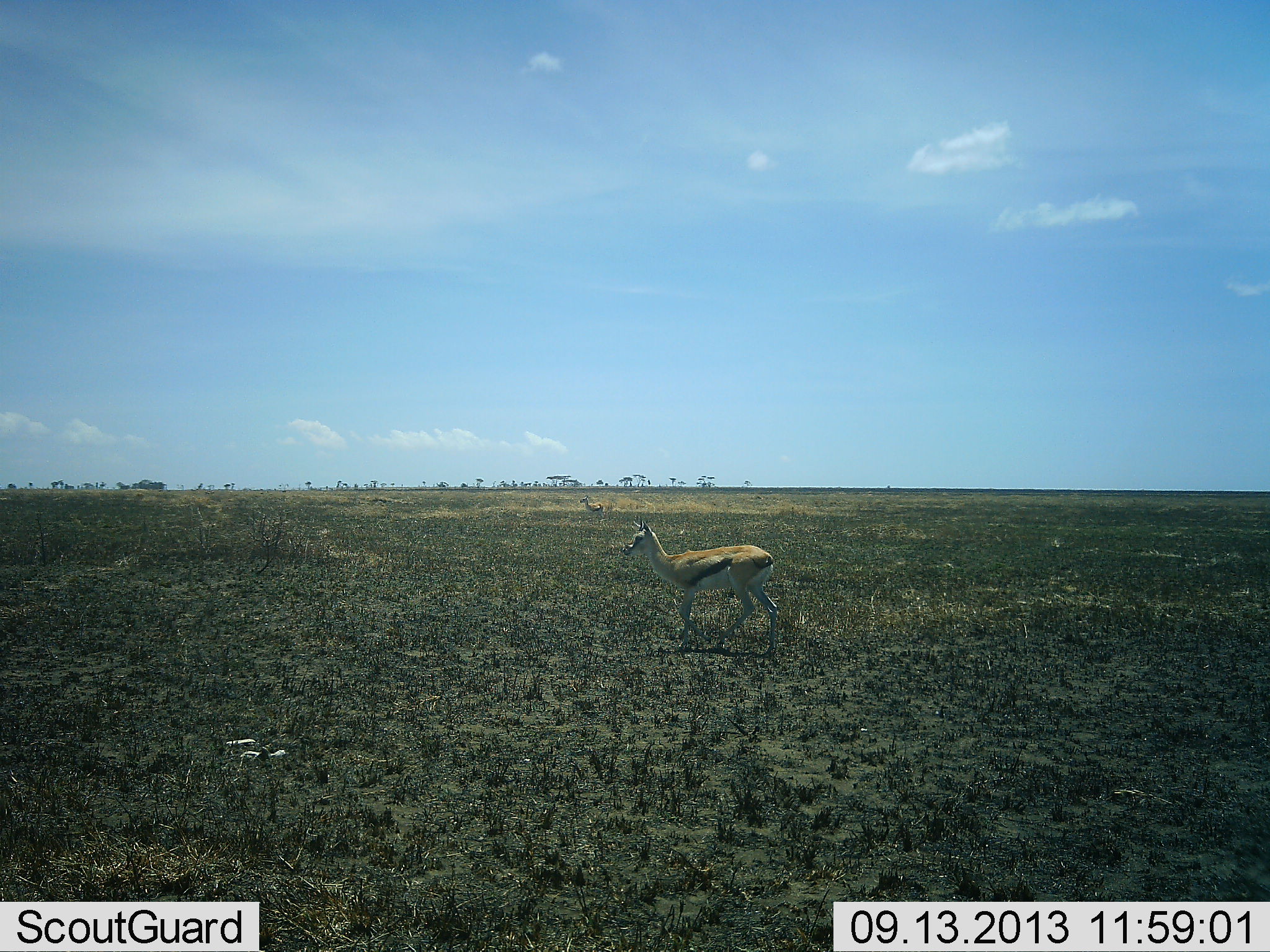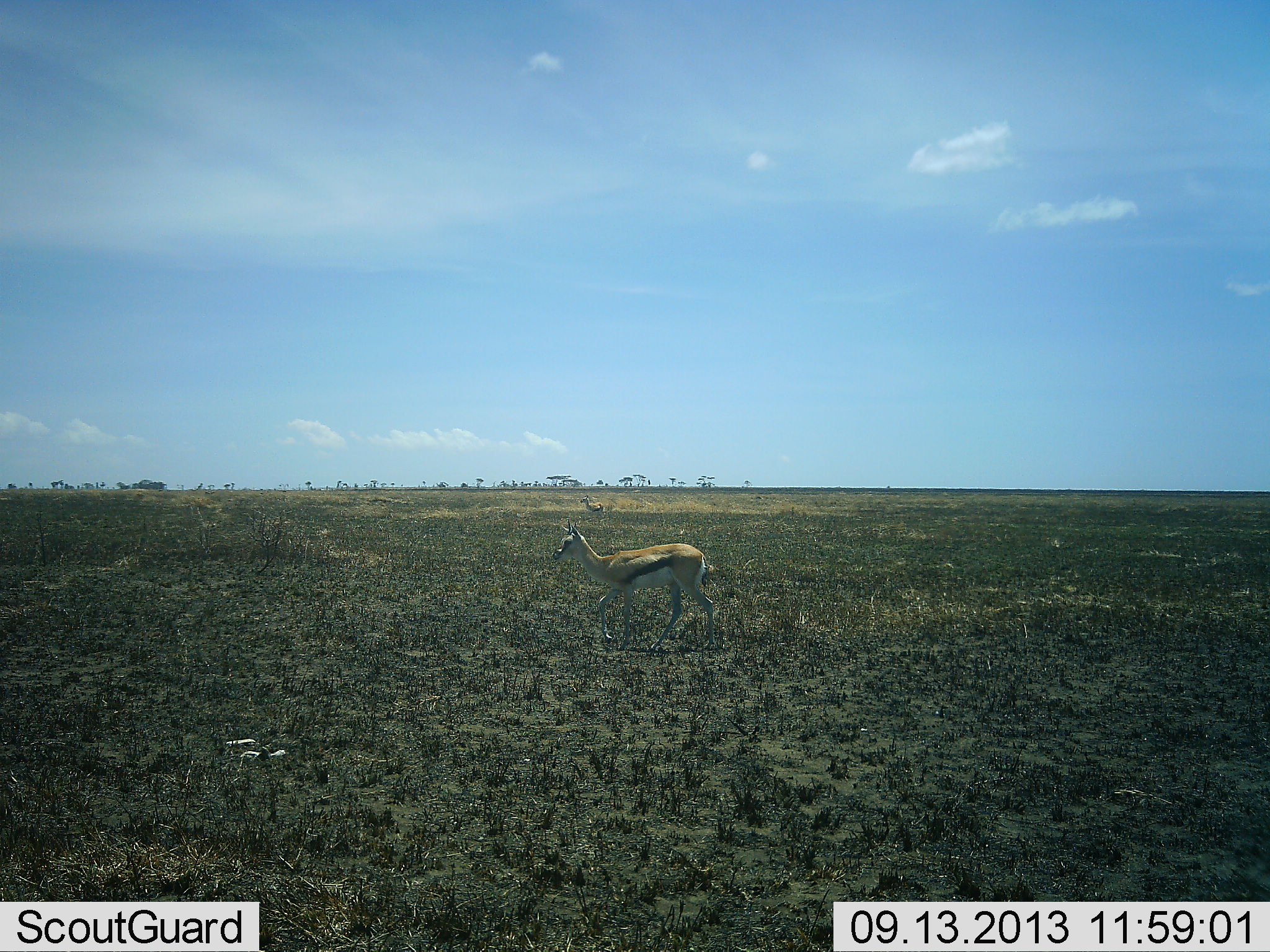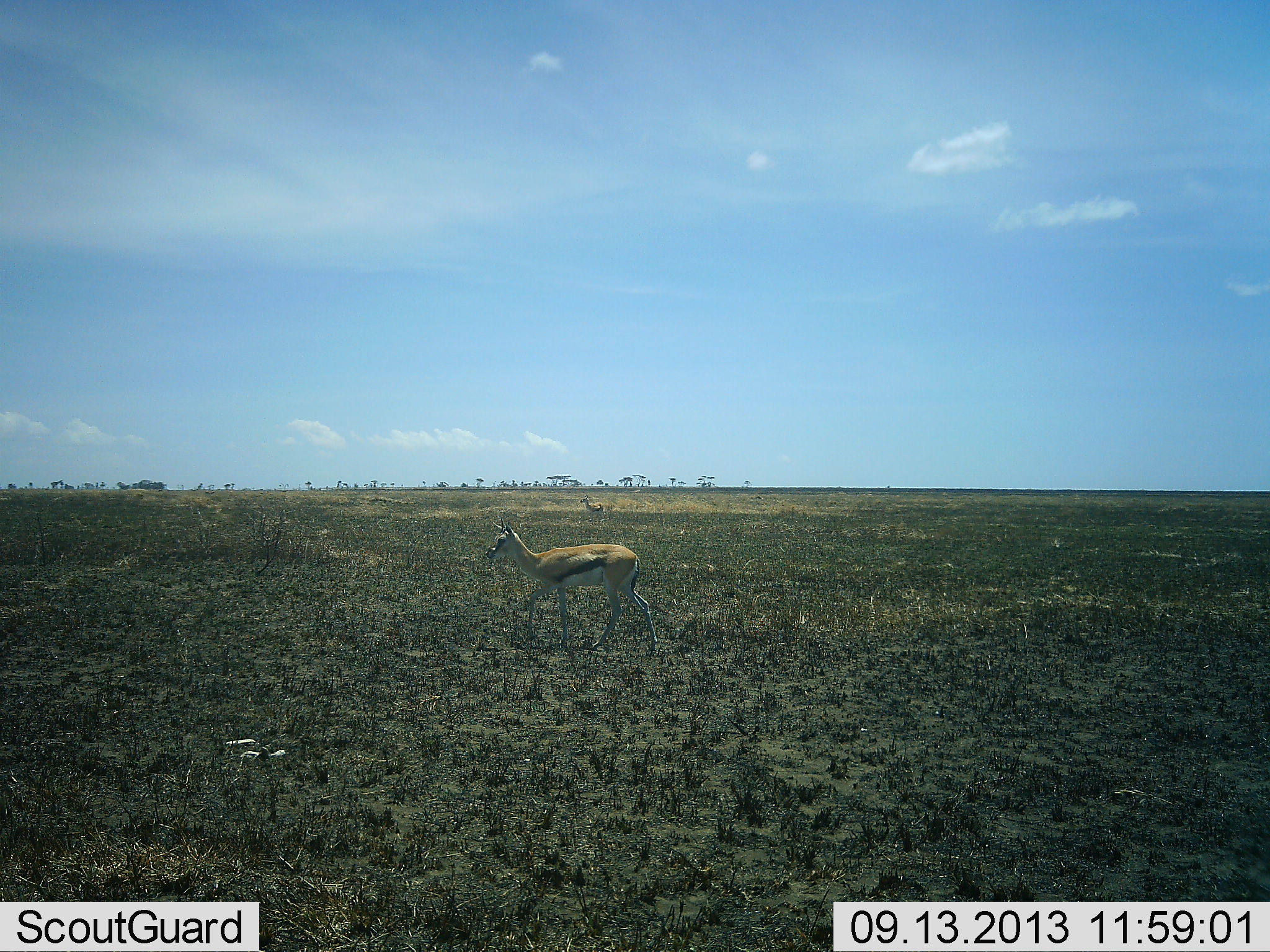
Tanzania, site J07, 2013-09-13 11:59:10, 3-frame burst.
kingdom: Animalia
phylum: Chordata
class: Mammalia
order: Artiodactyla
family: Bovidae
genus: Eudorcas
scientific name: Eudorcas thomsonii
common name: thomson's gazelle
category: gazellethomsons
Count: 1.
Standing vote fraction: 29%.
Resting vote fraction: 0%.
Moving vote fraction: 88%.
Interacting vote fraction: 0%.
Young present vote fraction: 6%.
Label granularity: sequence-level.